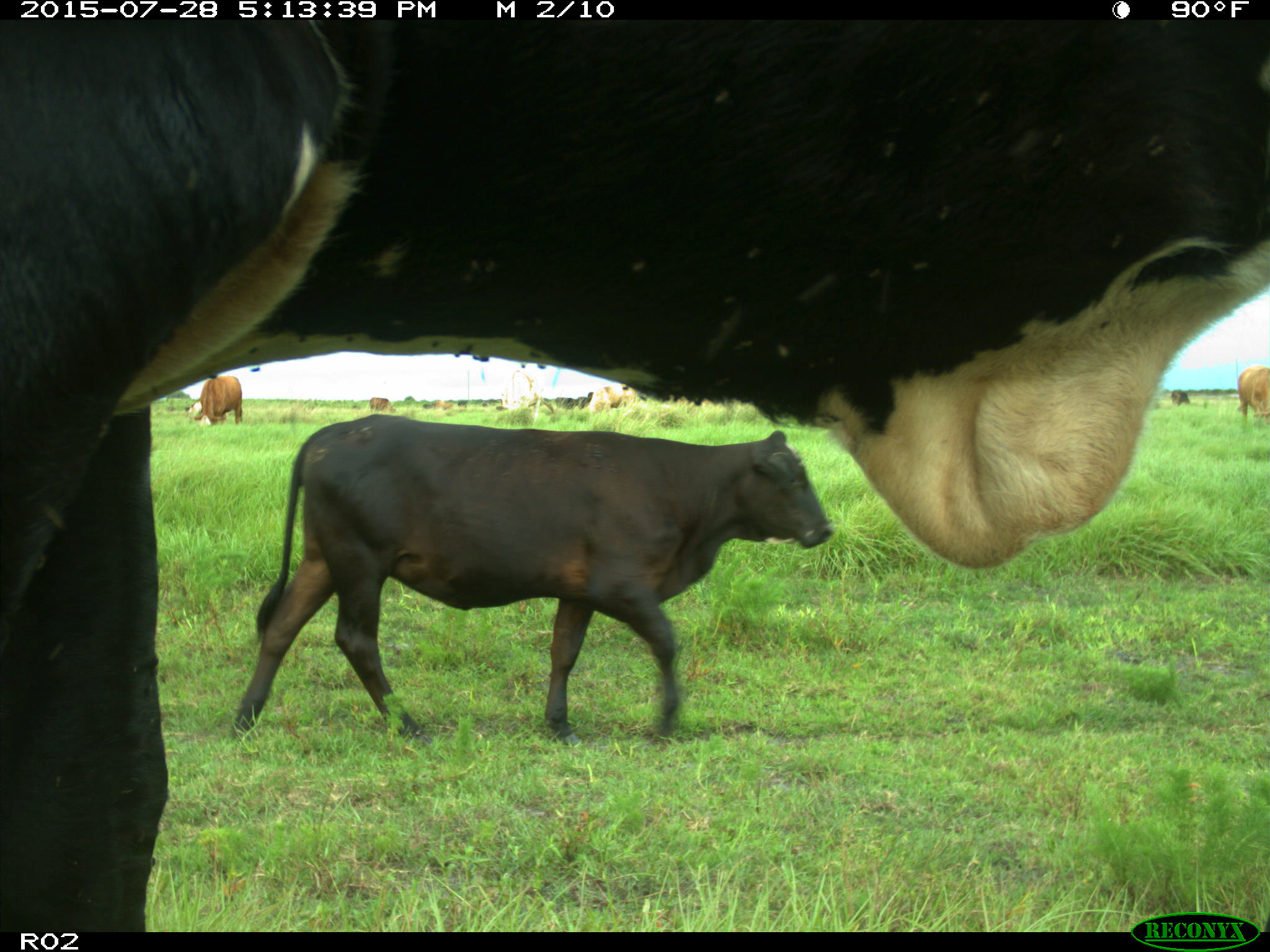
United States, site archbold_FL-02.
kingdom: Animalia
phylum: Chordata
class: Mammalia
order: Artiodactyla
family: Bovidae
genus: Bos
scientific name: Bos taurus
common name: domestic cow